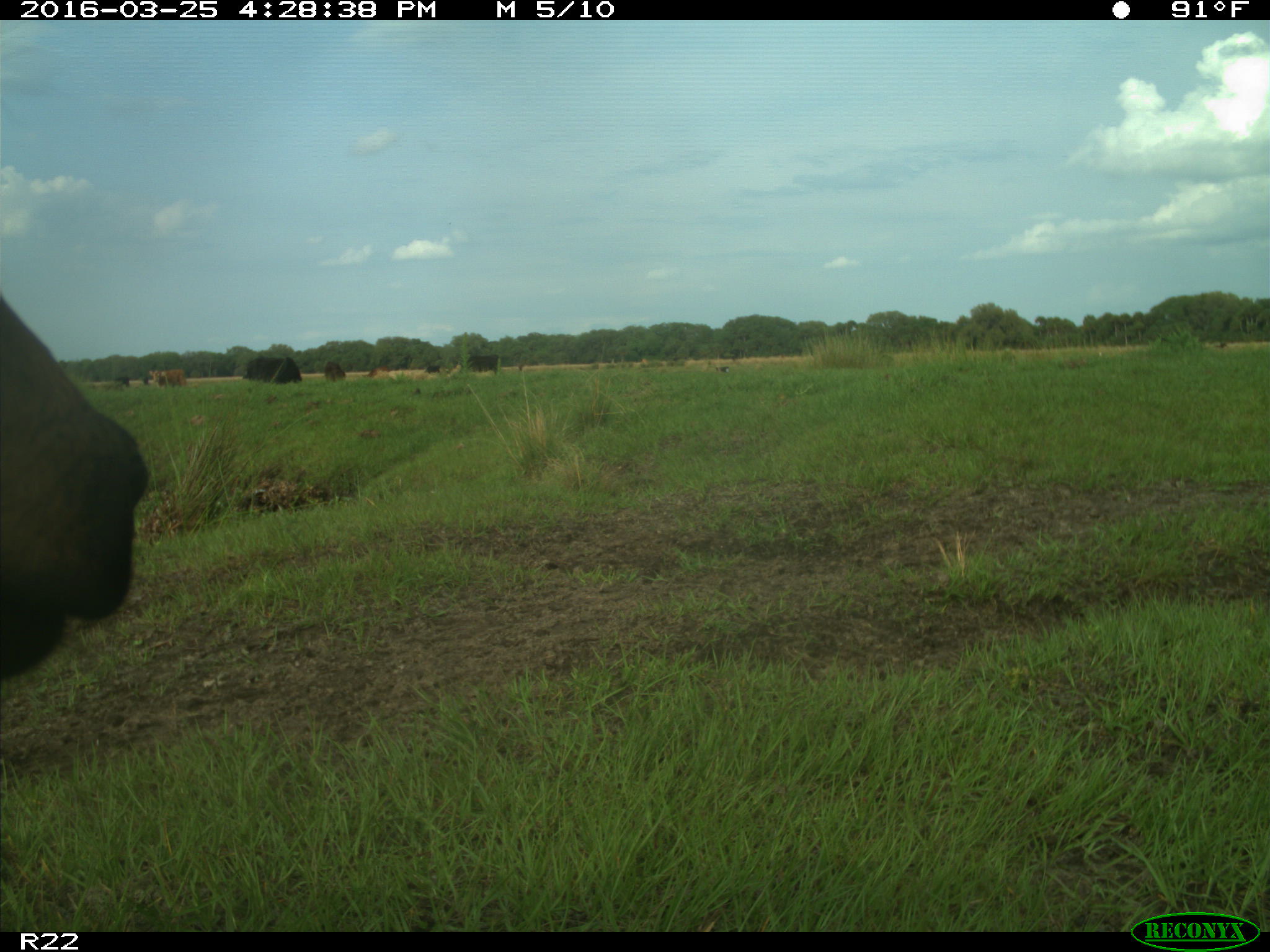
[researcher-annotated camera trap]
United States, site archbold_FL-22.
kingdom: Animalia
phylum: Chordata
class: Mammalia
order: Artiodactyla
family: Bovidae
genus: Bos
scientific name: Bos taurus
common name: domestic cow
Bos taurus (domestic cow).